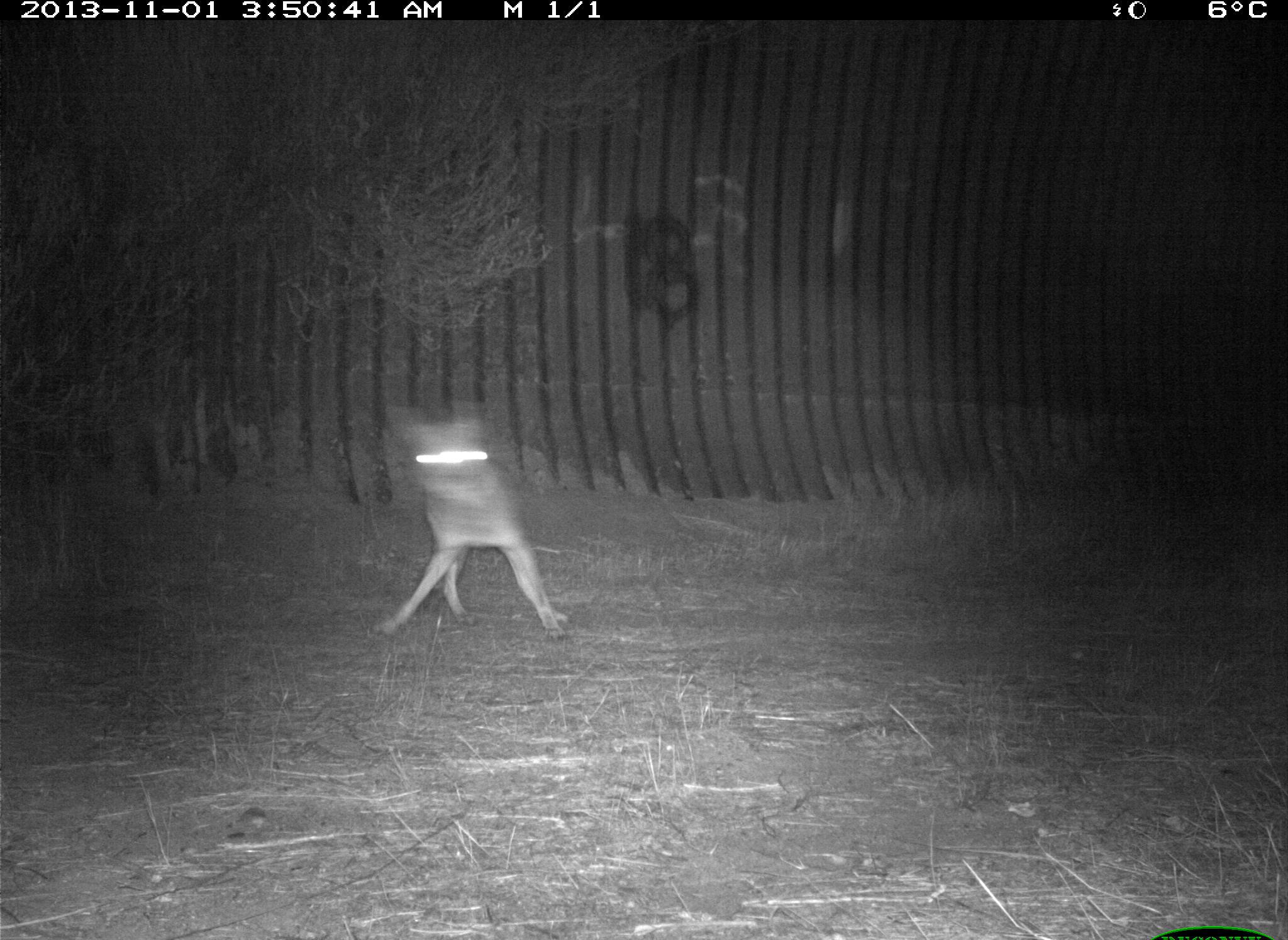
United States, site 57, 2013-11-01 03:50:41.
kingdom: Animalia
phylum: Chordata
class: Mammalia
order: Carnivora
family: Canidae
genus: Canis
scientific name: Canis latrans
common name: coyote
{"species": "coyote (Canis latrans)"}